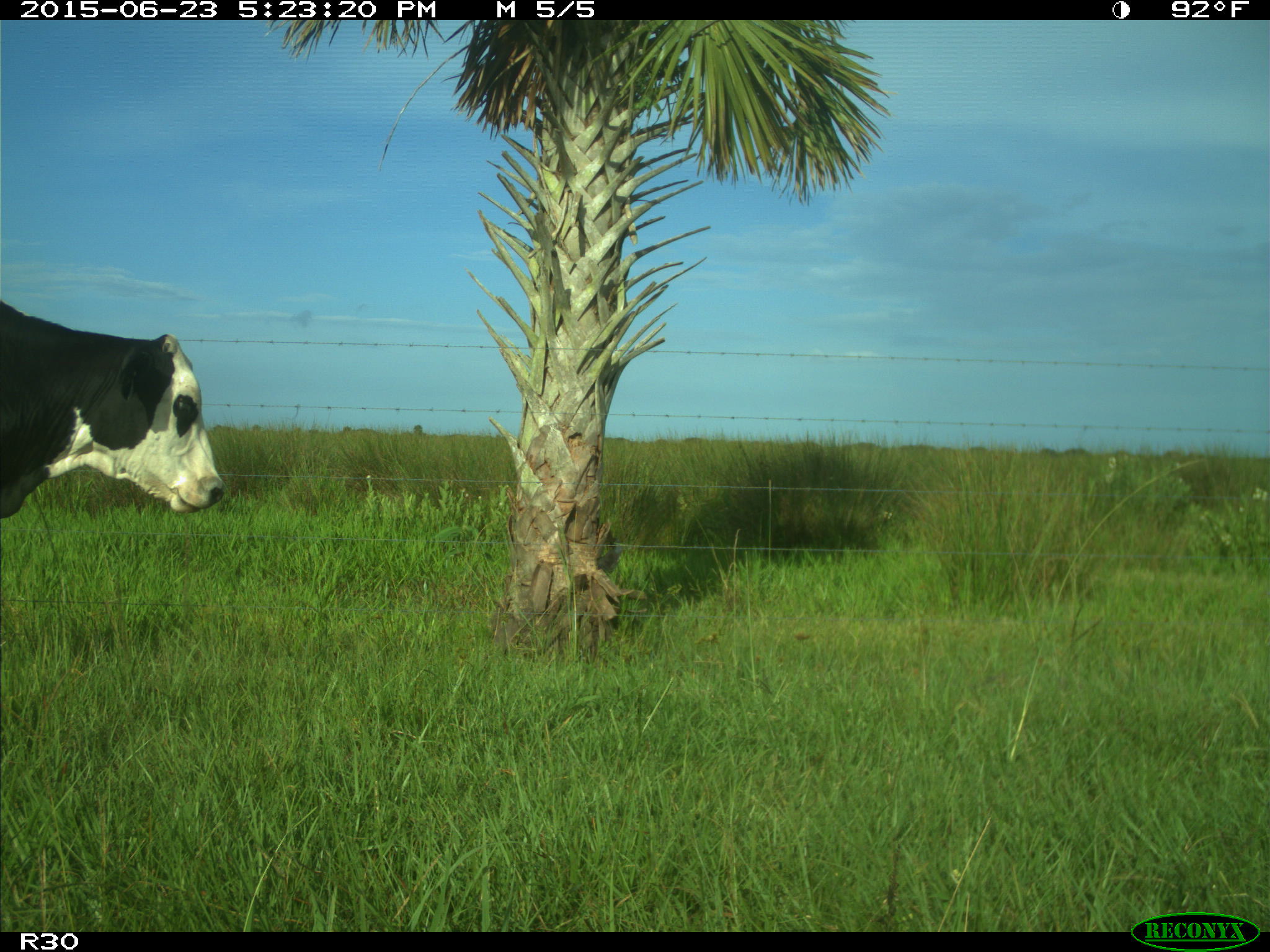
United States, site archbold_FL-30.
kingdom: Animalia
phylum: Chordata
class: Mammalia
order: Artiodactyla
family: Bovidae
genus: Bos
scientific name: Bos taurus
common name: domestic cow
Bos taurus (domestic cow).